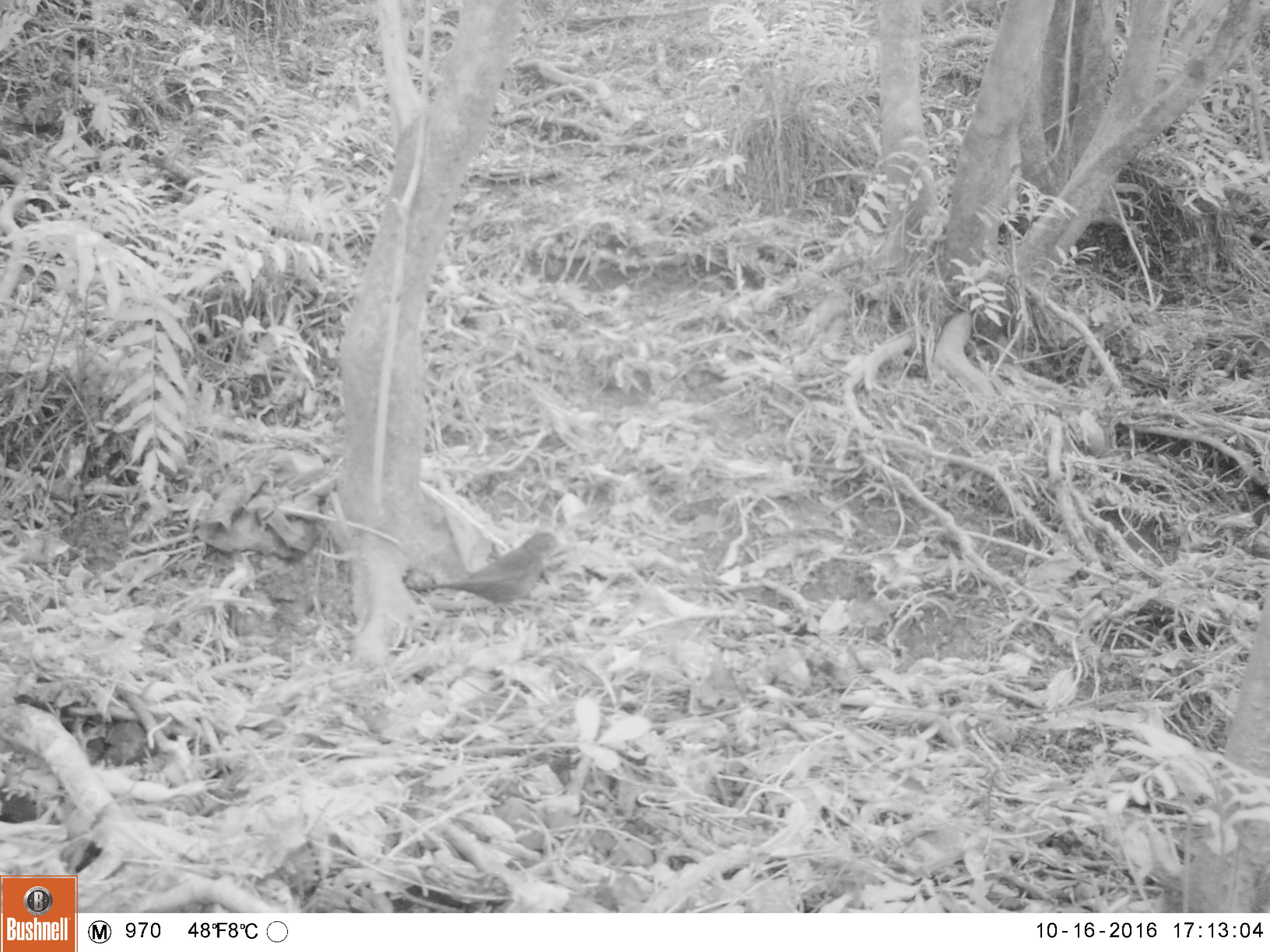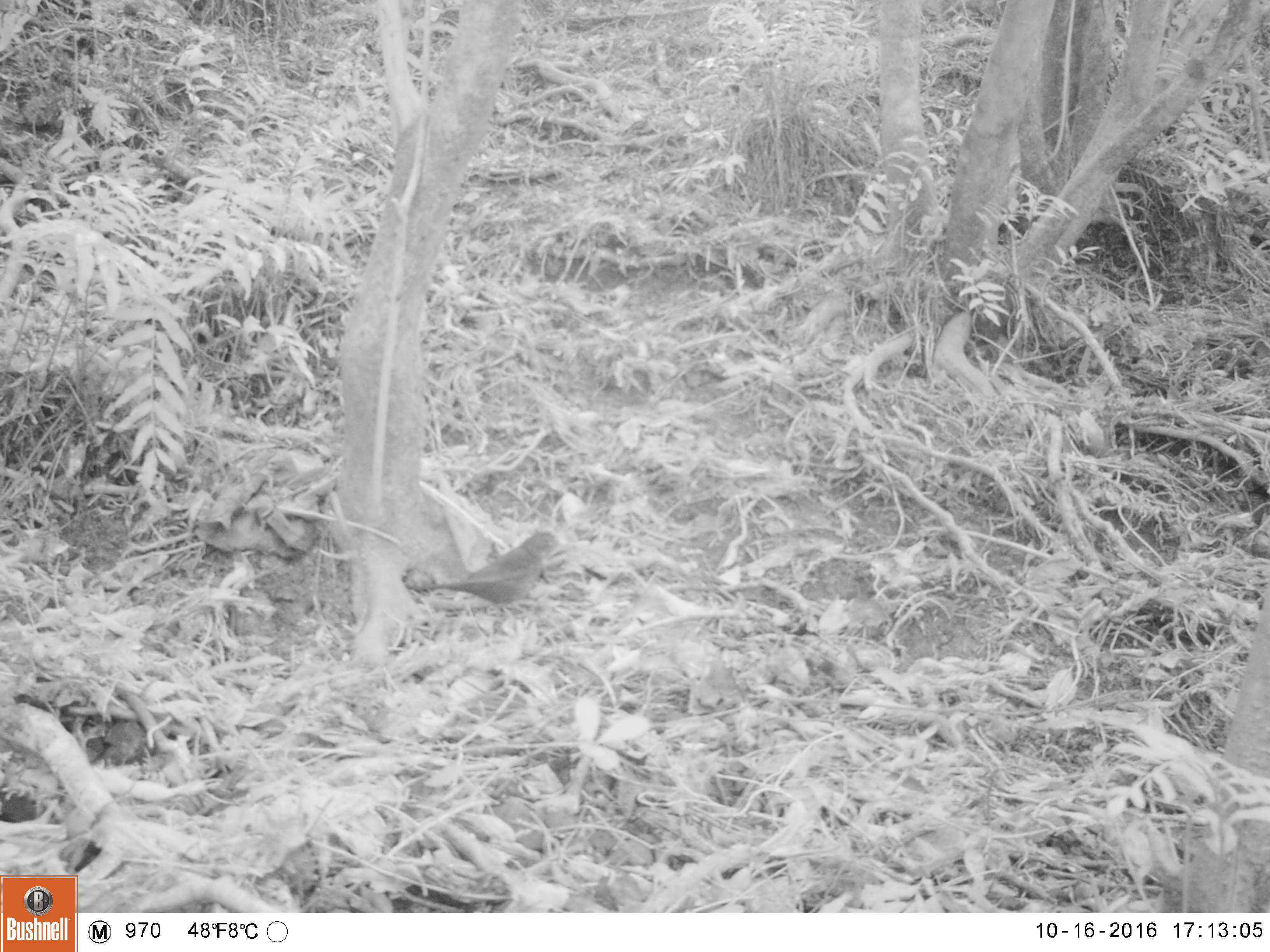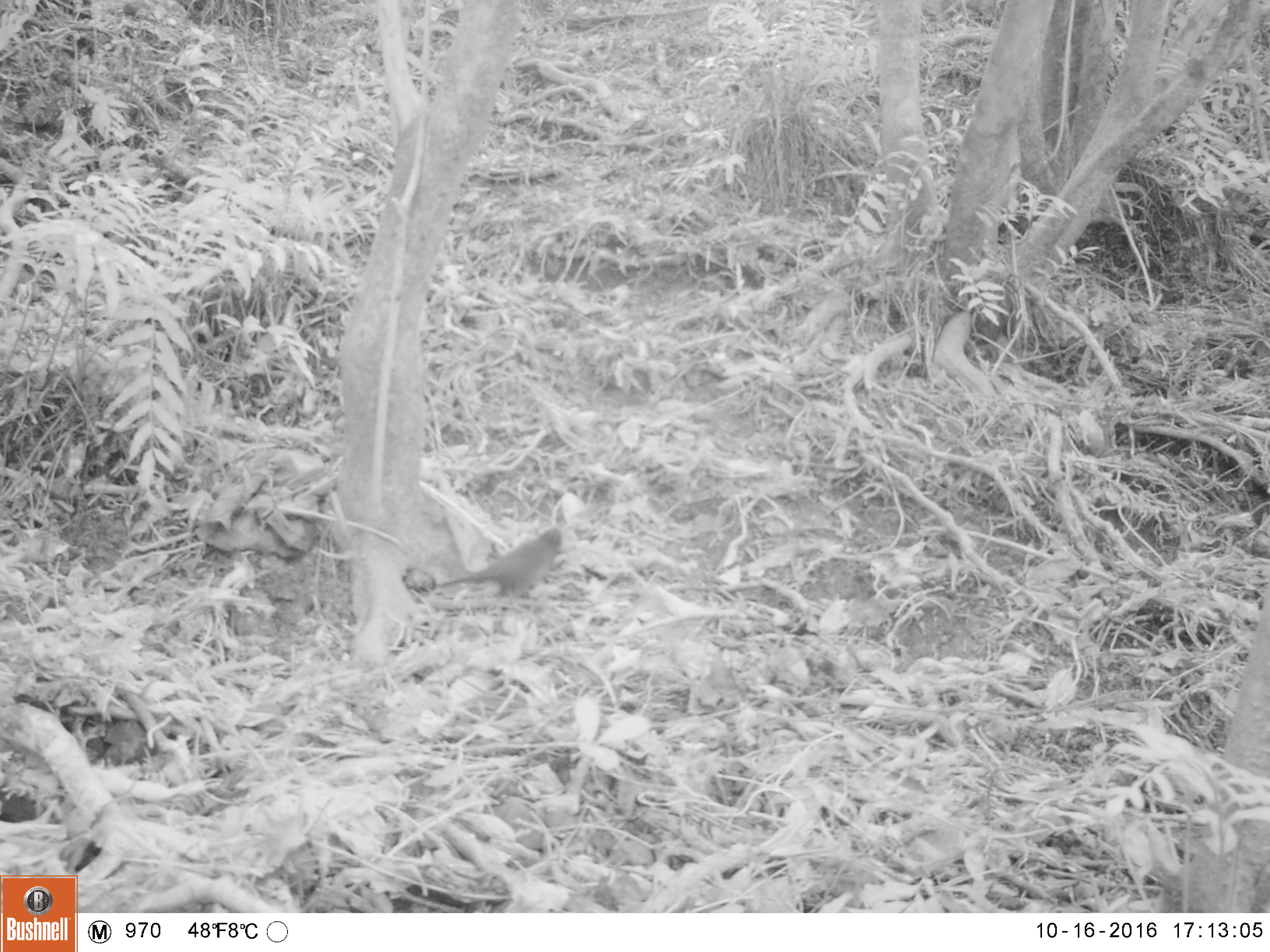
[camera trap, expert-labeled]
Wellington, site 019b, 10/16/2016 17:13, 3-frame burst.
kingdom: Animalia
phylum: Chordata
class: Aves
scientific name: Aves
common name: bird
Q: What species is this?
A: Bird (Aves).